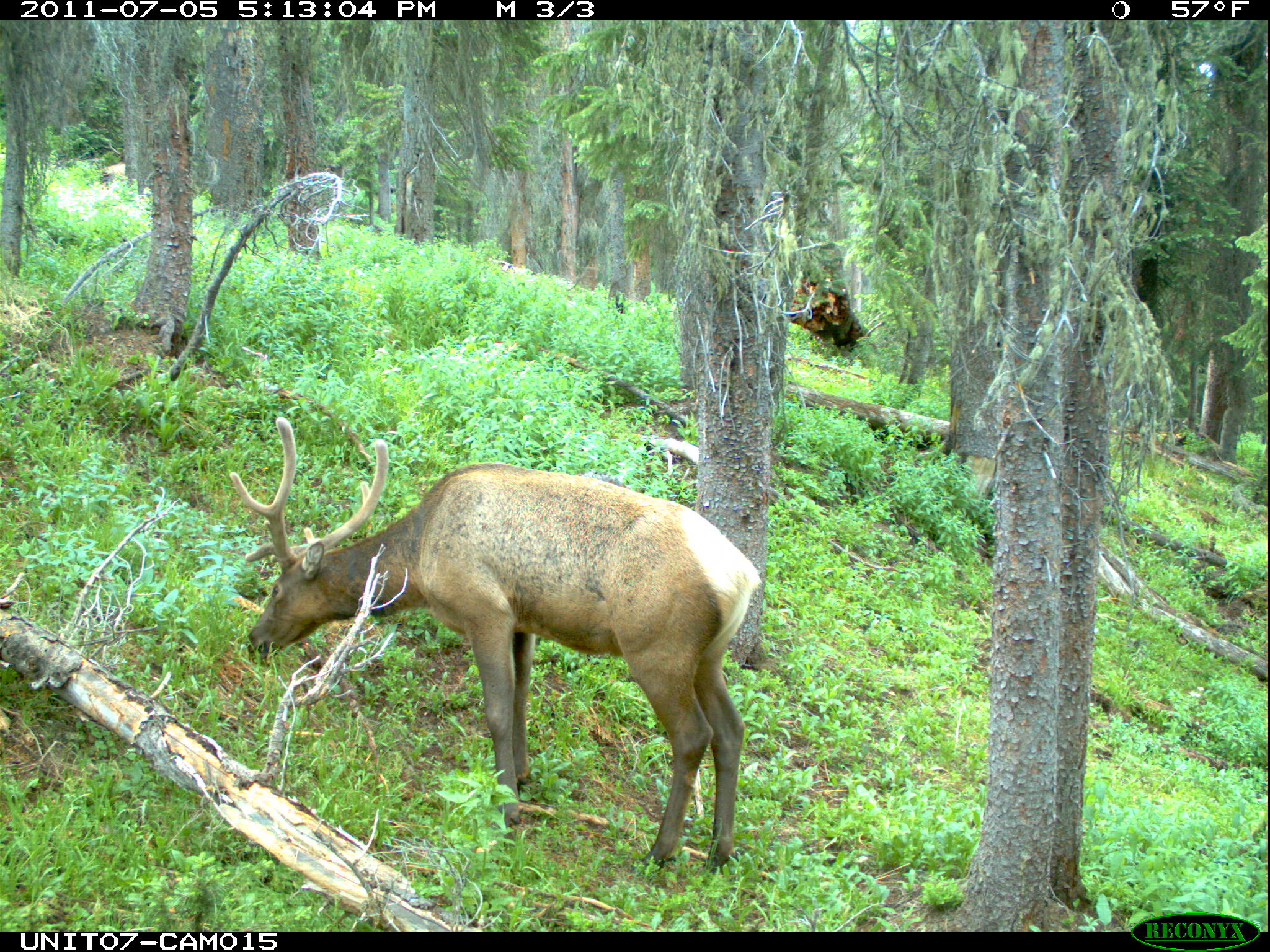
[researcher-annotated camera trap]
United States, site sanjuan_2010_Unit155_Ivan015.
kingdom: Animalia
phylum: Chordata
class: Mammalia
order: Artiodactyla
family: Cervidae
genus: Cervus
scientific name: Cervus elaphus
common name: red deer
Cervus elaphus (red deer).